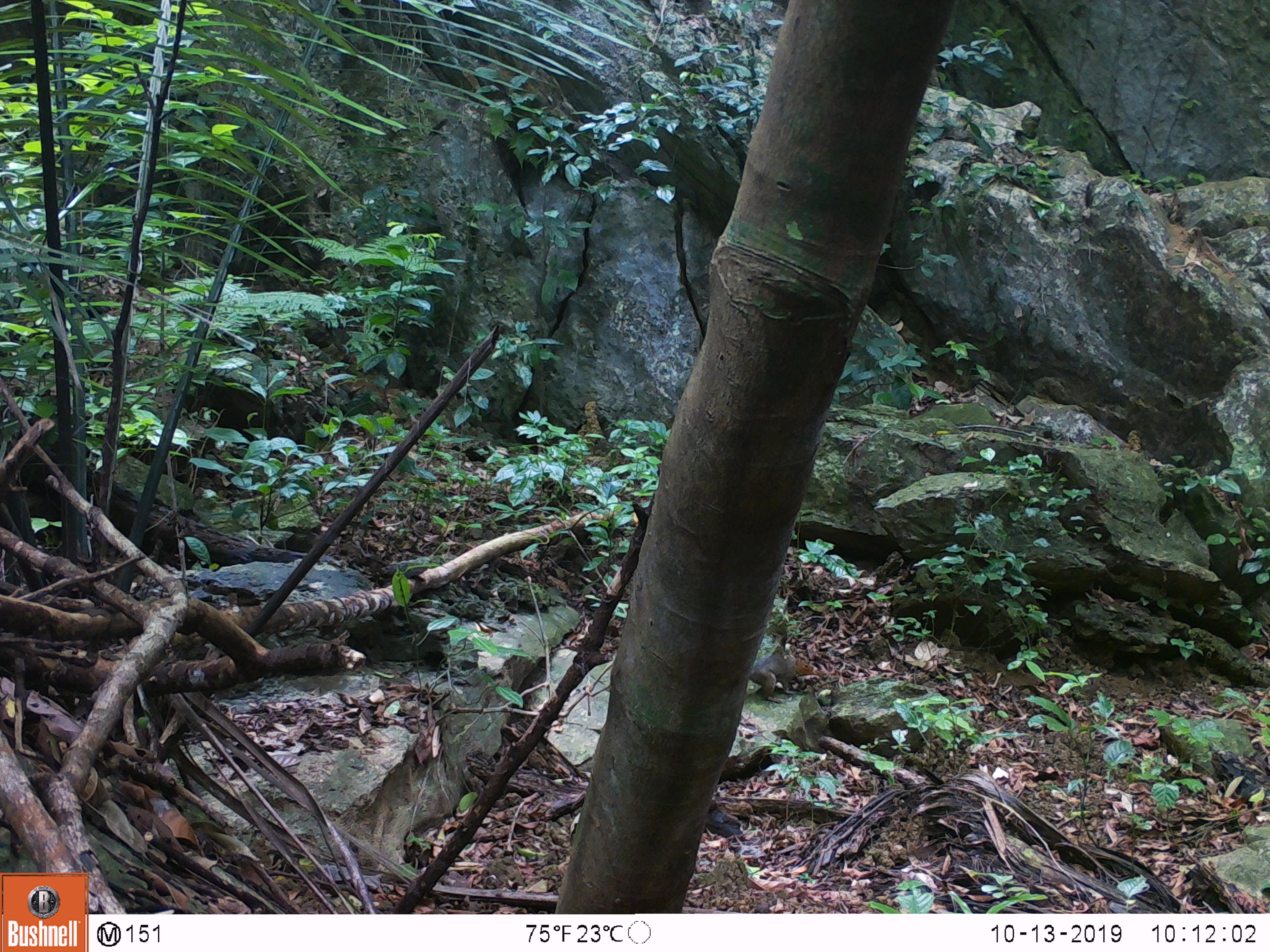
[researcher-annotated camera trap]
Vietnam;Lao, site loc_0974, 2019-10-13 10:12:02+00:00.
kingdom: Animalia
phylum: Chordata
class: Mammalia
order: Rodentia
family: Sciuridae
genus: Dremomys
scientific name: Dremomys rufigenis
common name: red-cheeked squirrel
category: red cheeked squirrel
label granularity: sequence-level